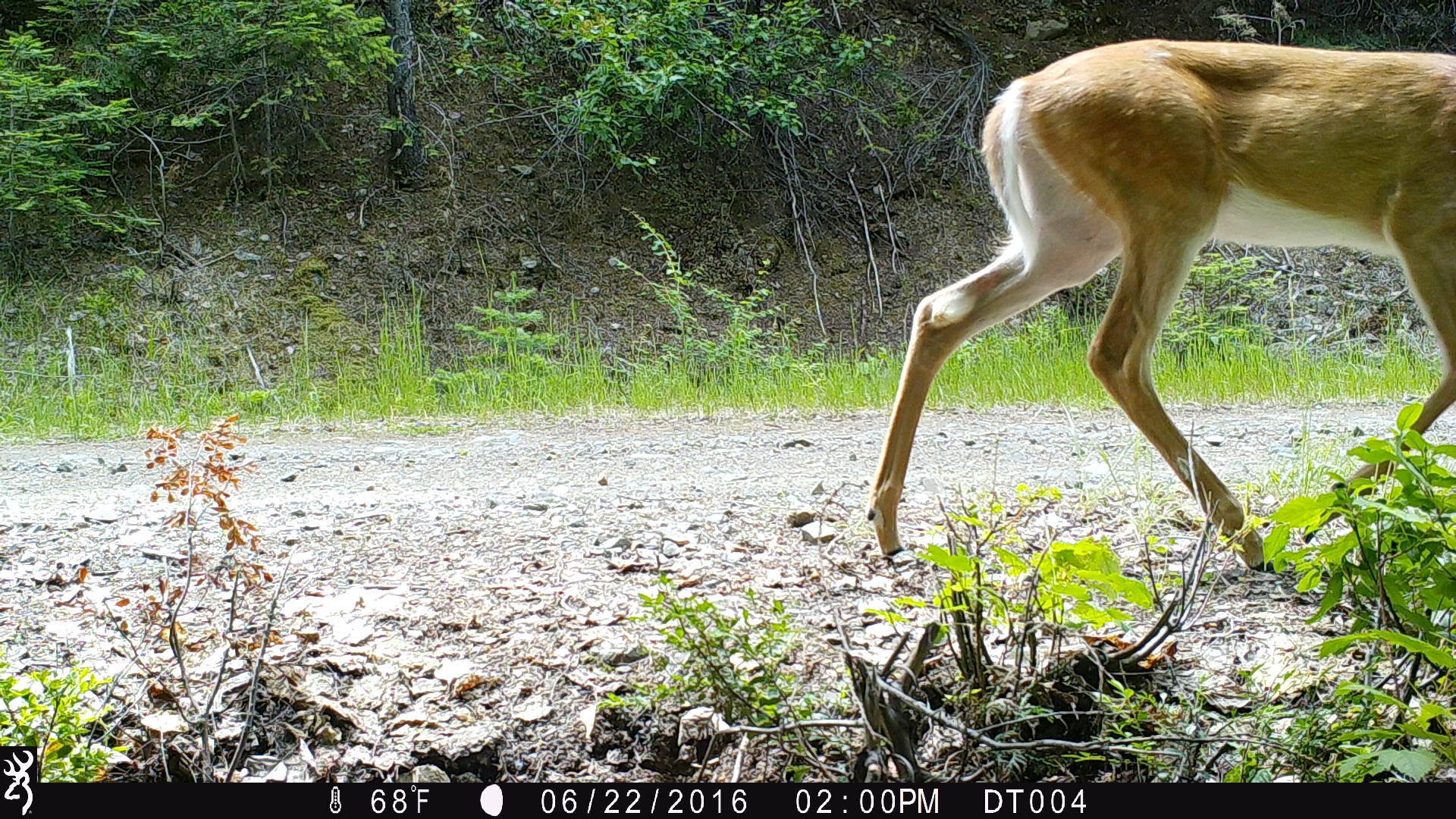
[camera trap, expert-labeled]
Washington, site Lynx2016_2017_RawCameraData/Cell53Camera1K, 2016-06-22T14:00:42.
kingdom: Animalia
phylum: Chordata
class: Mammalia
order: Artiodactyla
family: Cervidae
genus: Odocoileus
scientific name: Odocoileus virginianus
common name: white-tailed deer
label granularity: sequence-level